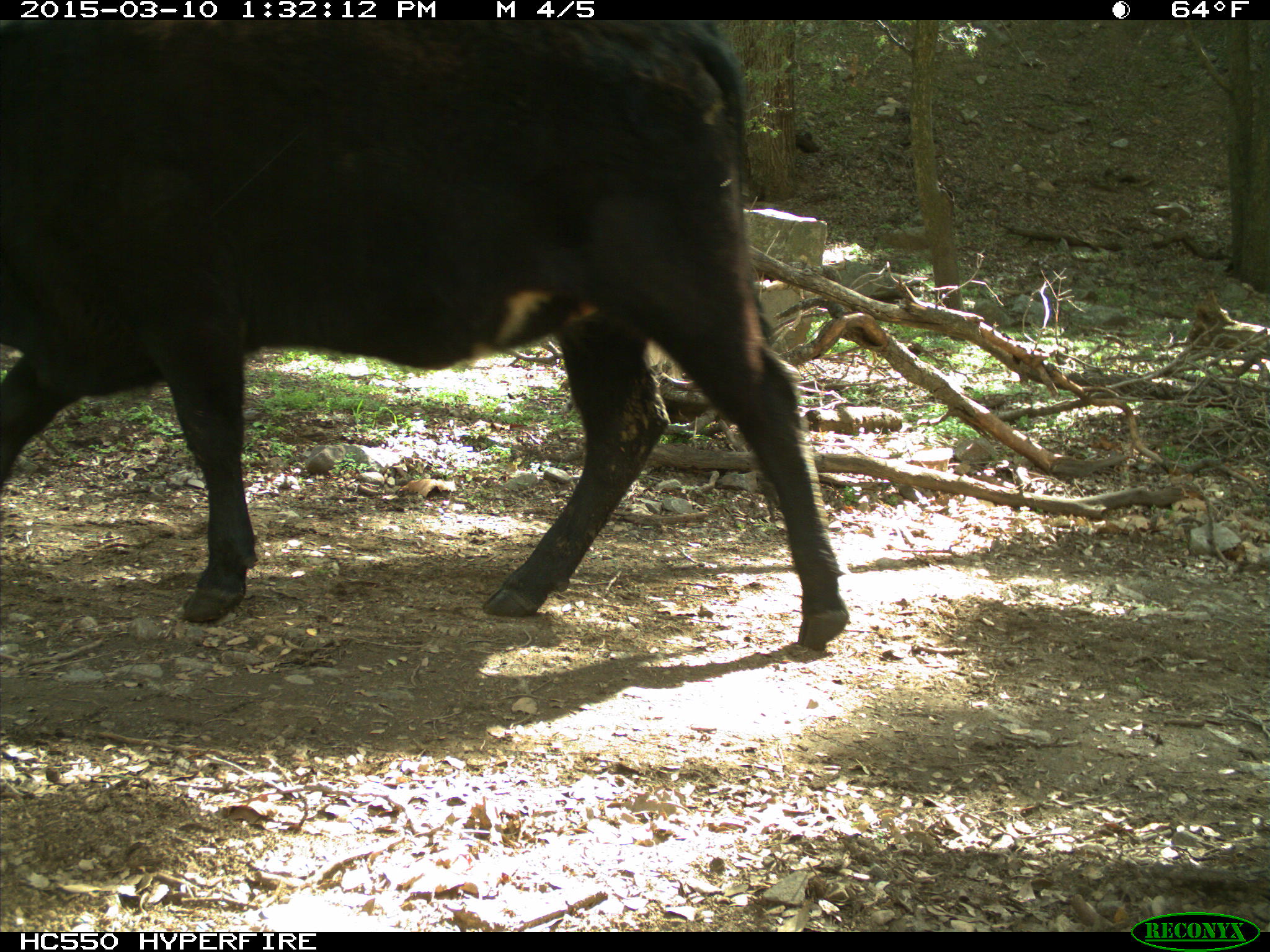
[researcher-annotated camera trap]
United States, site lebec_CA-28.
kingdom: Animalia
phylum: Chordata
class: Mammalia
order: Artiodactyla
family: Bovidae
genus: Bos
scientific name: Bos taurus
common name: domestic cow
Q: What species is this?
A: Bos taurus (domestic cow).